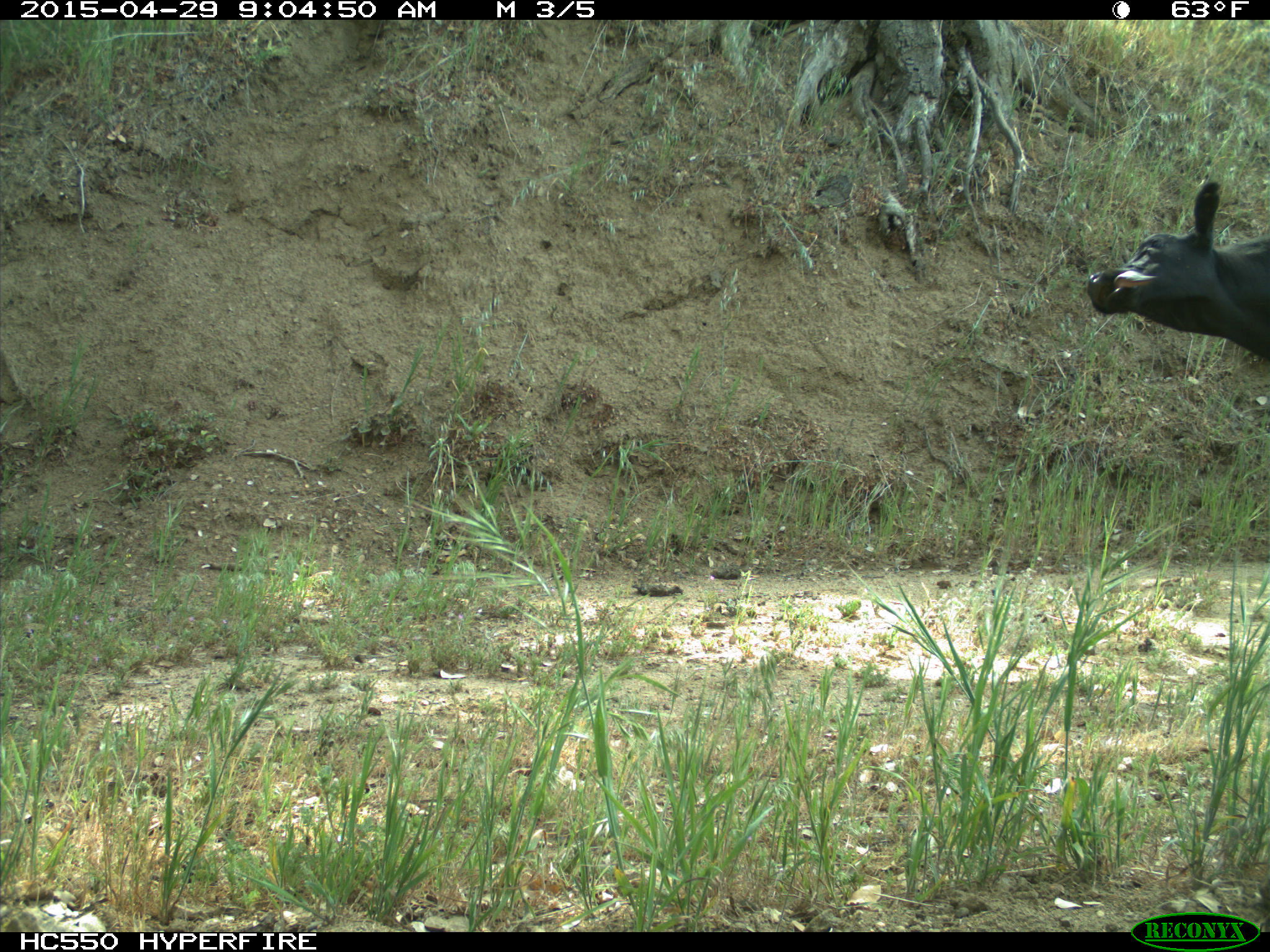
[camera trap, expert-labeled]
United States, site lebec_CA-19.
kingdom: Animalia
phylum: Chordata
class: Mammalia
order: Artiodactyla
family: Bovidae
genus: Bos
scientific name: Bos taurus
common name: domestic cow